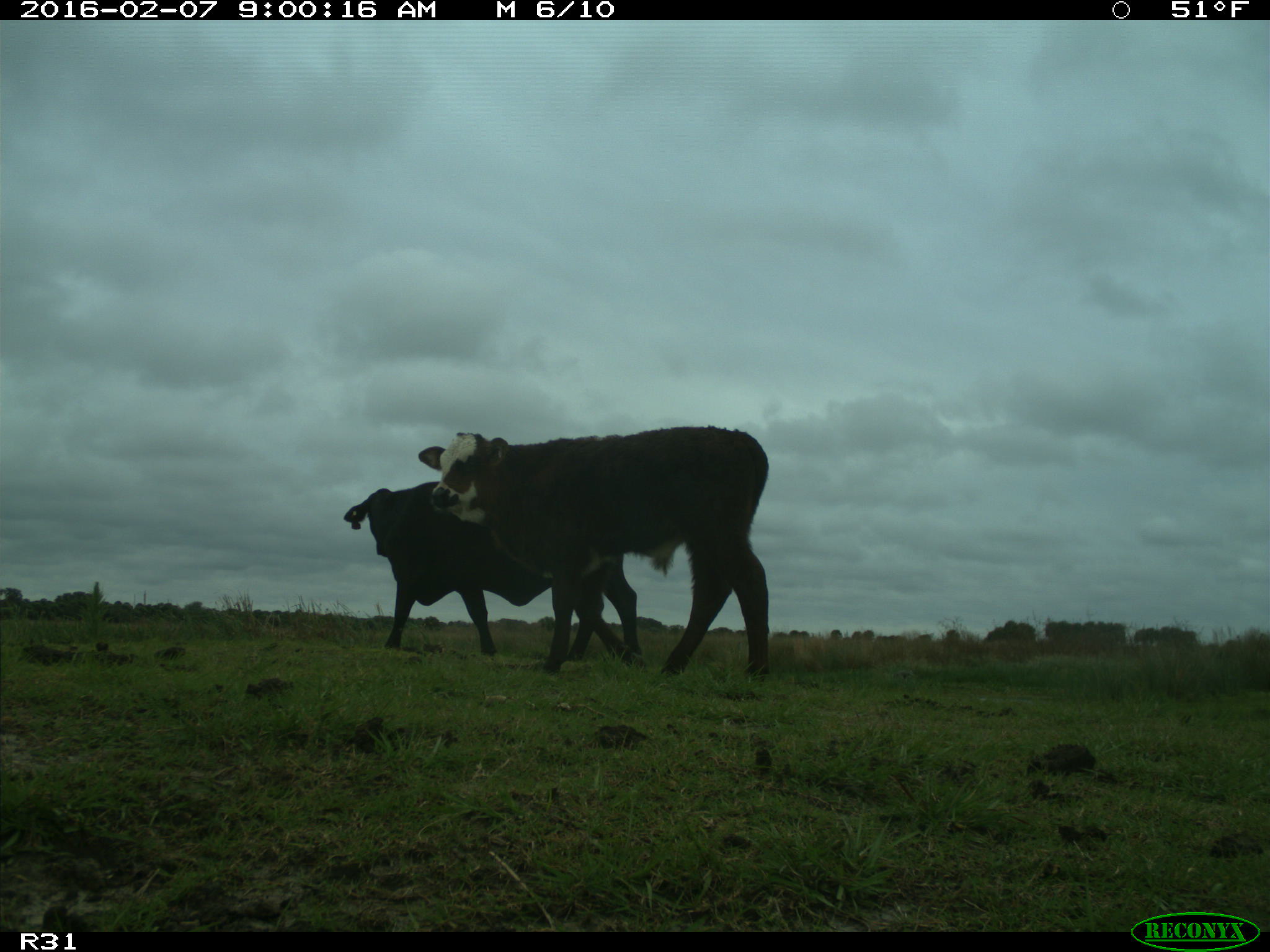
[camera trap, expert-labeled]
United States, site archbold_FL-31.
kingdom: Animalia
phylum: Chordata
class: Mammalia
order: Artiodactyla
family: Bovidae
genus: Bos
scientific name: Bos taurus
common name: domestic cow